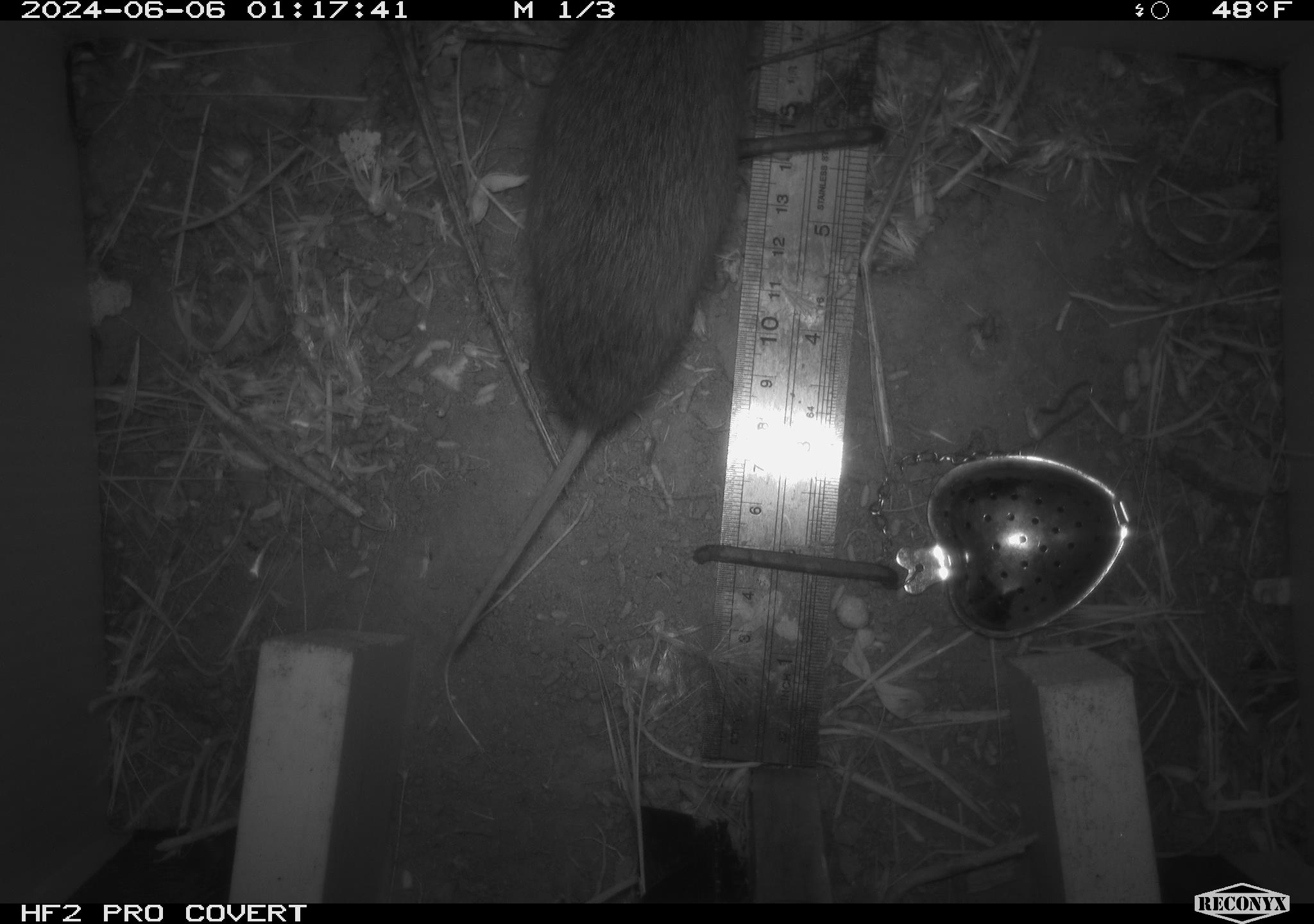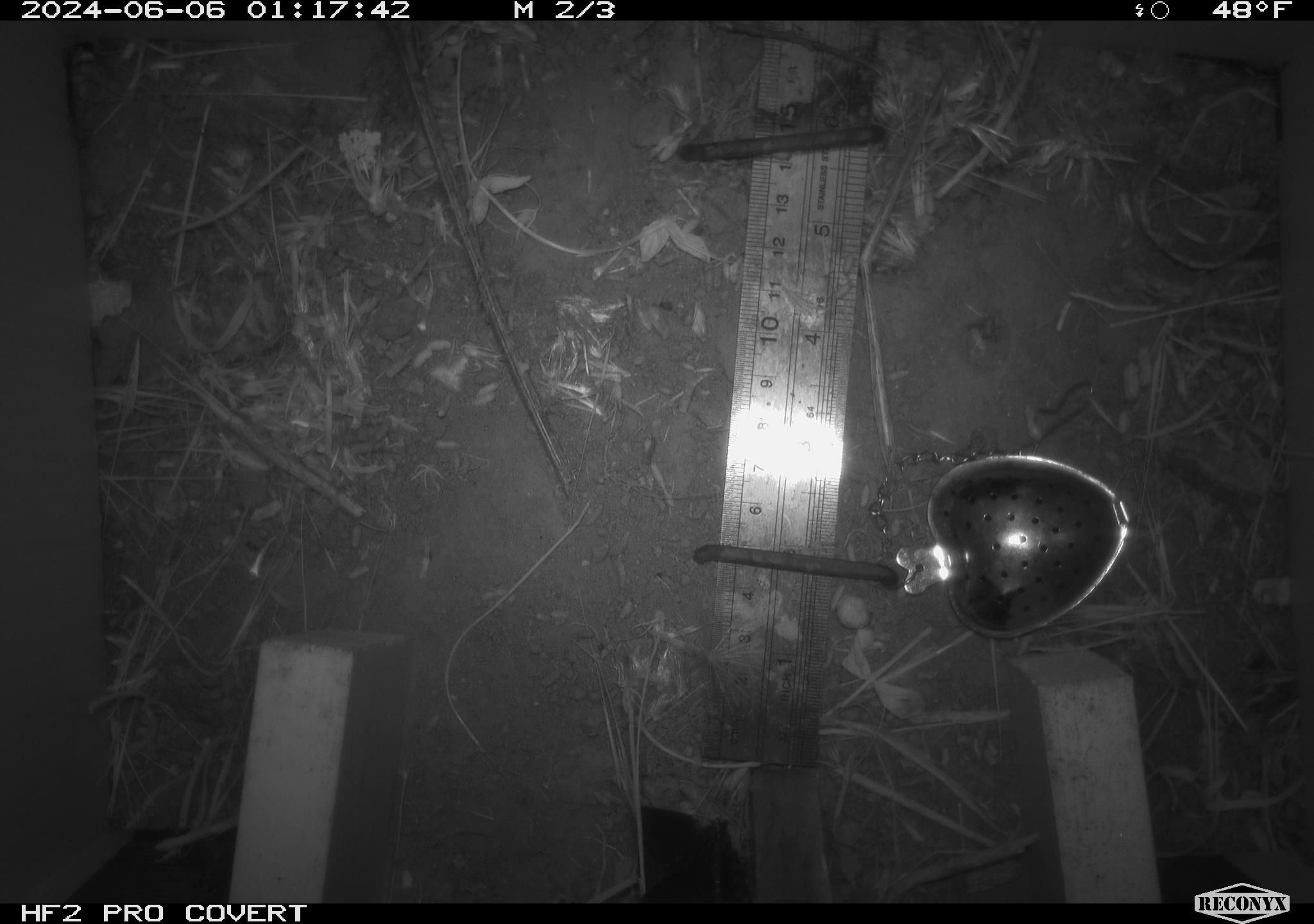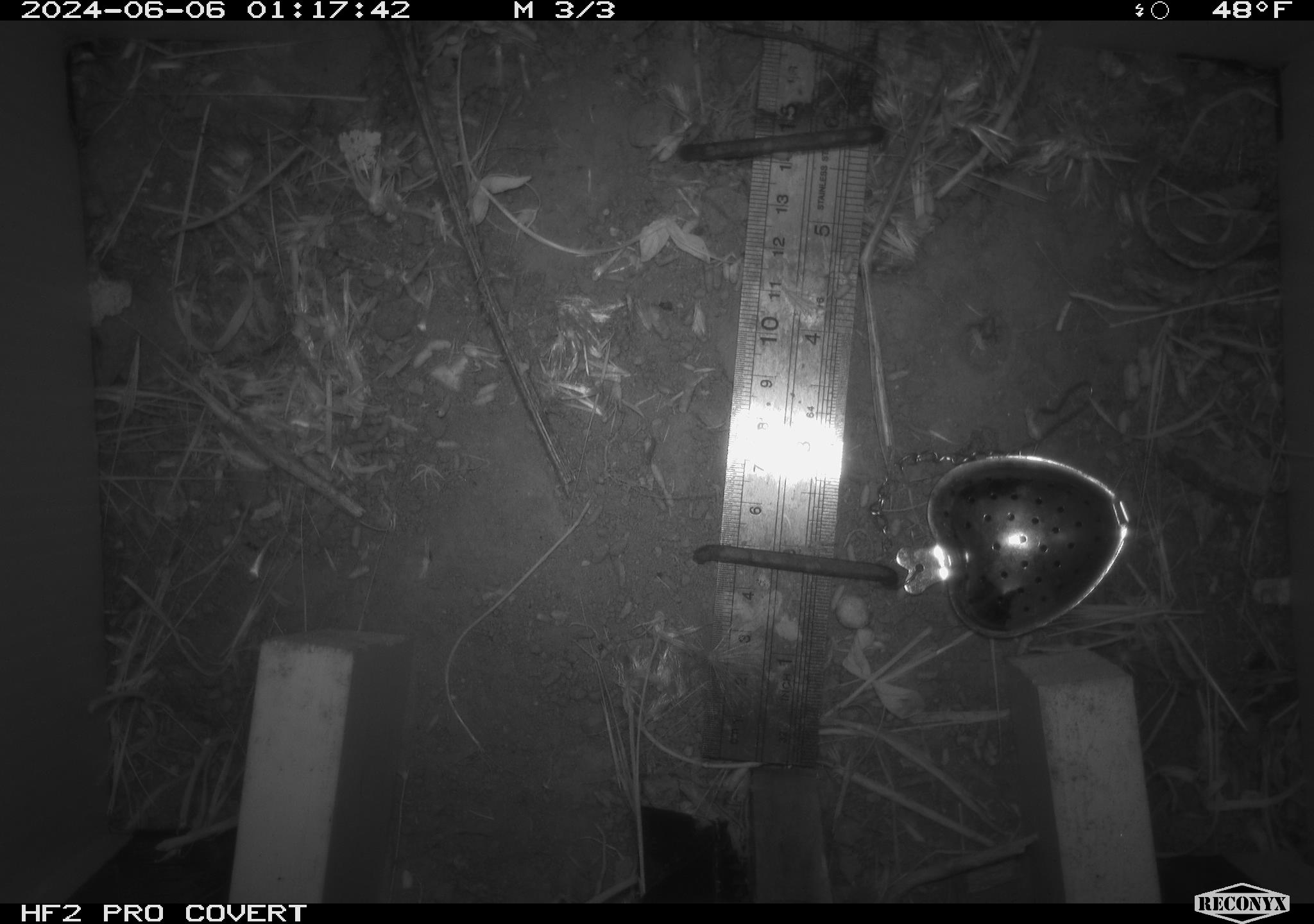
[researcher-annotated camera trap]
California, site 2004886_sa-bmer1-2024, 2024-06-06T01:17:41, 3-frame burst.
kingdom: Animalia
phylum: Chordata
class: Mammalia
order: Rodentia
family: Cricetidae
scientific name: Arvicolinae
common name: voles, lemmings, and muskrats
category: arvicolinae subfamily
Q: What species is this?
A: Arvicolinae subfamily (voles, lemmings, and muskrats) (Arvicolinae).